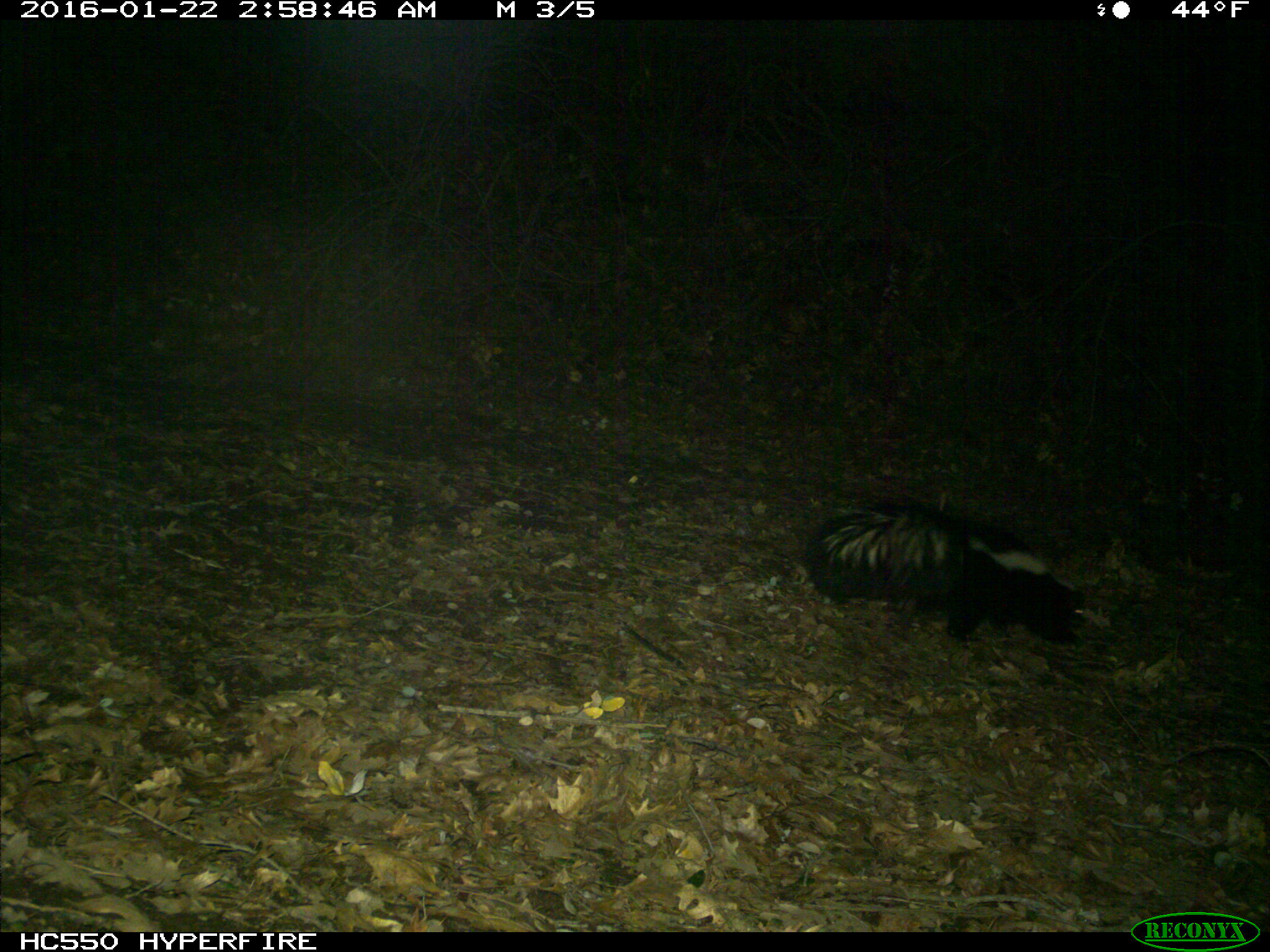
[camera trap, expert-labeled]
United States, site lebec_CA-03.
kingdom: Animalia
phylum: Chordata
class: Mammalia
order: Carnivora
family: Mephitidae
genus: Mephitis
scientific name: Mephitis mephitis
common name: striped skunk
Mephitis mephitis (striped skunk).